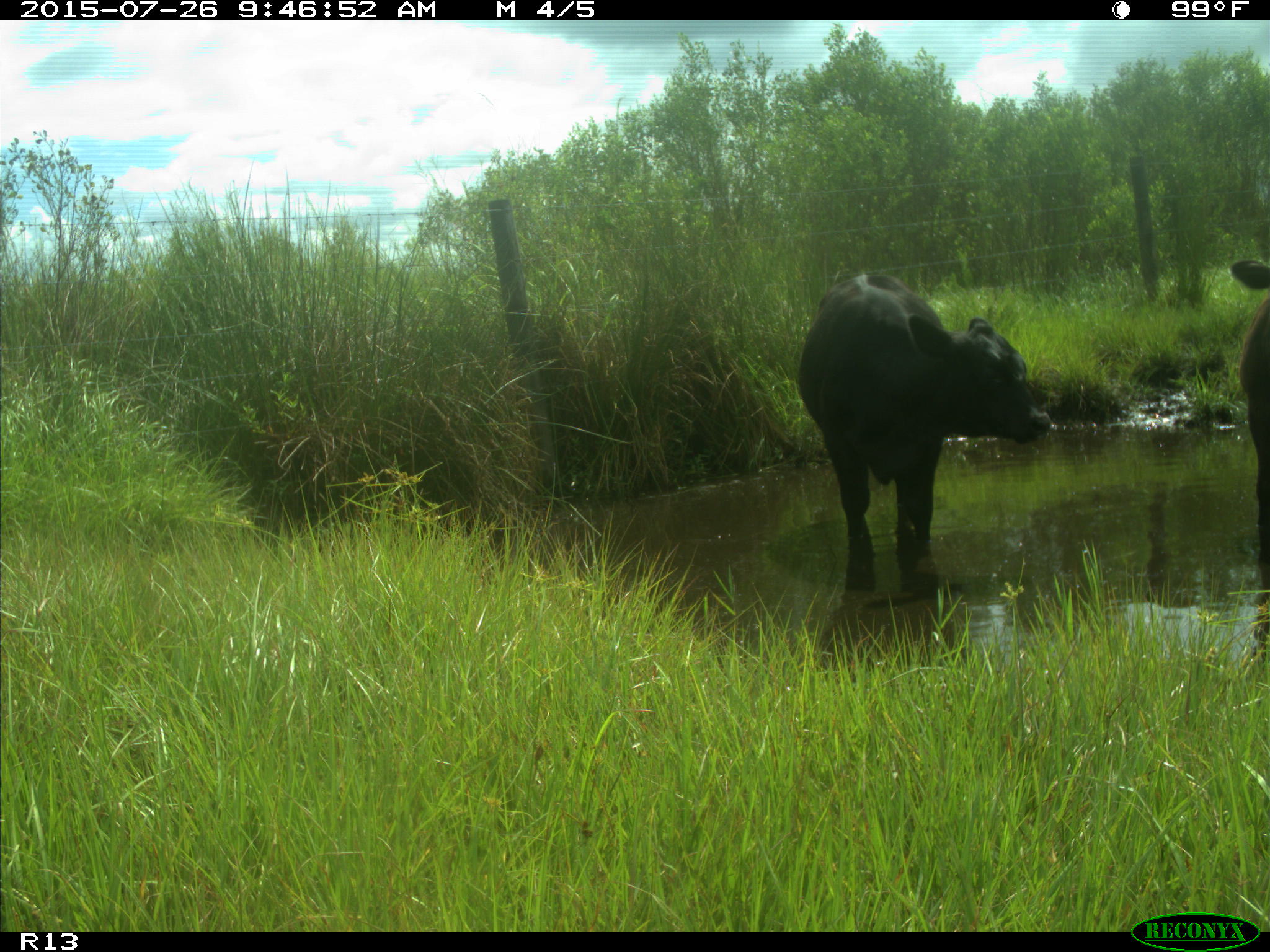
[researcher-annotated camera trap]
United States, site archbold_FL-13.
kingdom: Animalia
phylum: Chordata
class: Mammalia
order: Artiodactyla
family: Bovidae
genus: Bos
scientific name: Bos taurus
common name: domestic cow